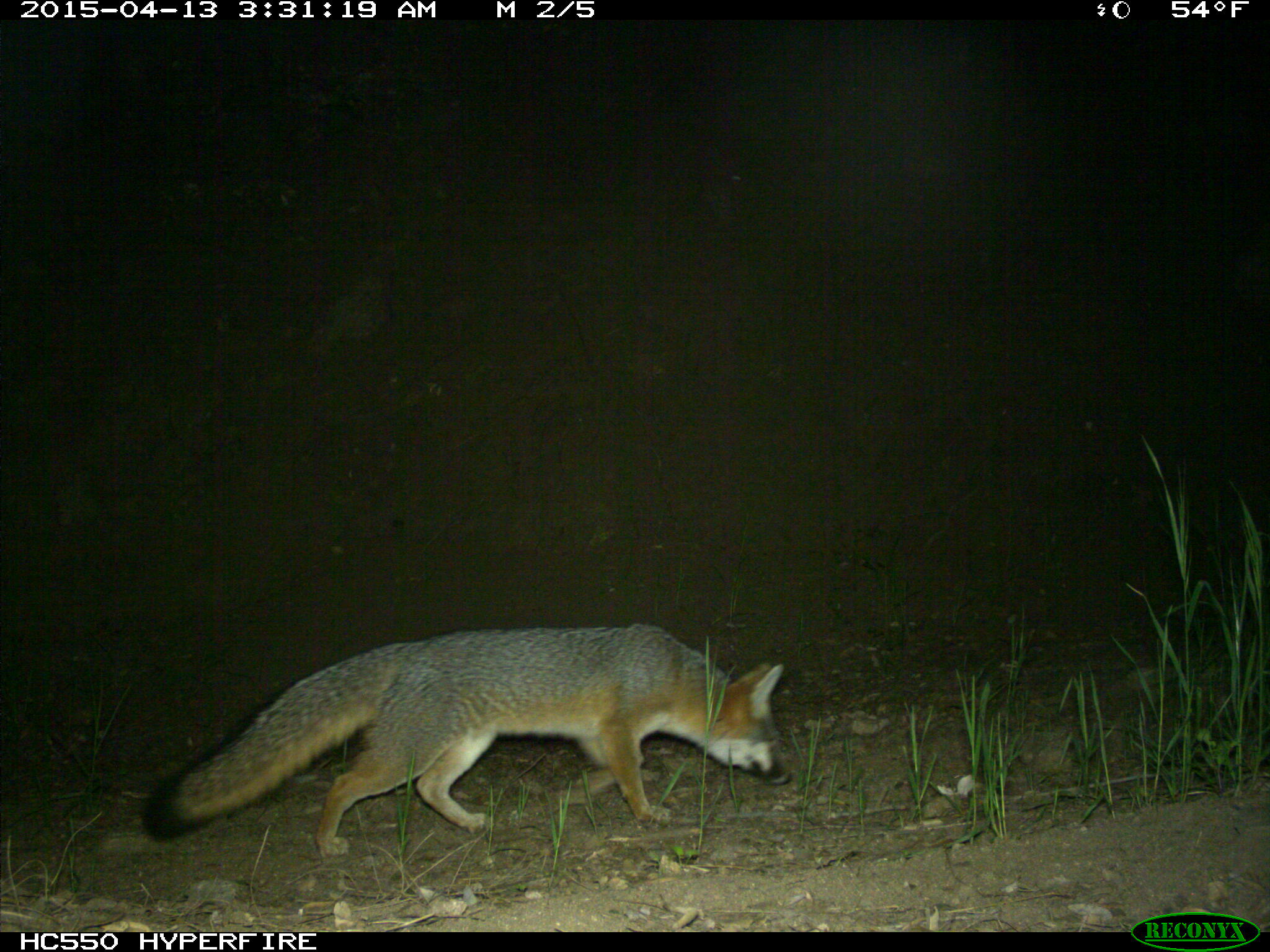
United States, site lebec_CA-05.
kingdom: Animalia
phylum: Chordata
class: Mammalia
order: Carnivora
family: Canidae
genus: Urocyon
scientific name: Urocyon cinereoargenteus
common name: gray fox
Urocyon cinereoargenteus (gray fox).